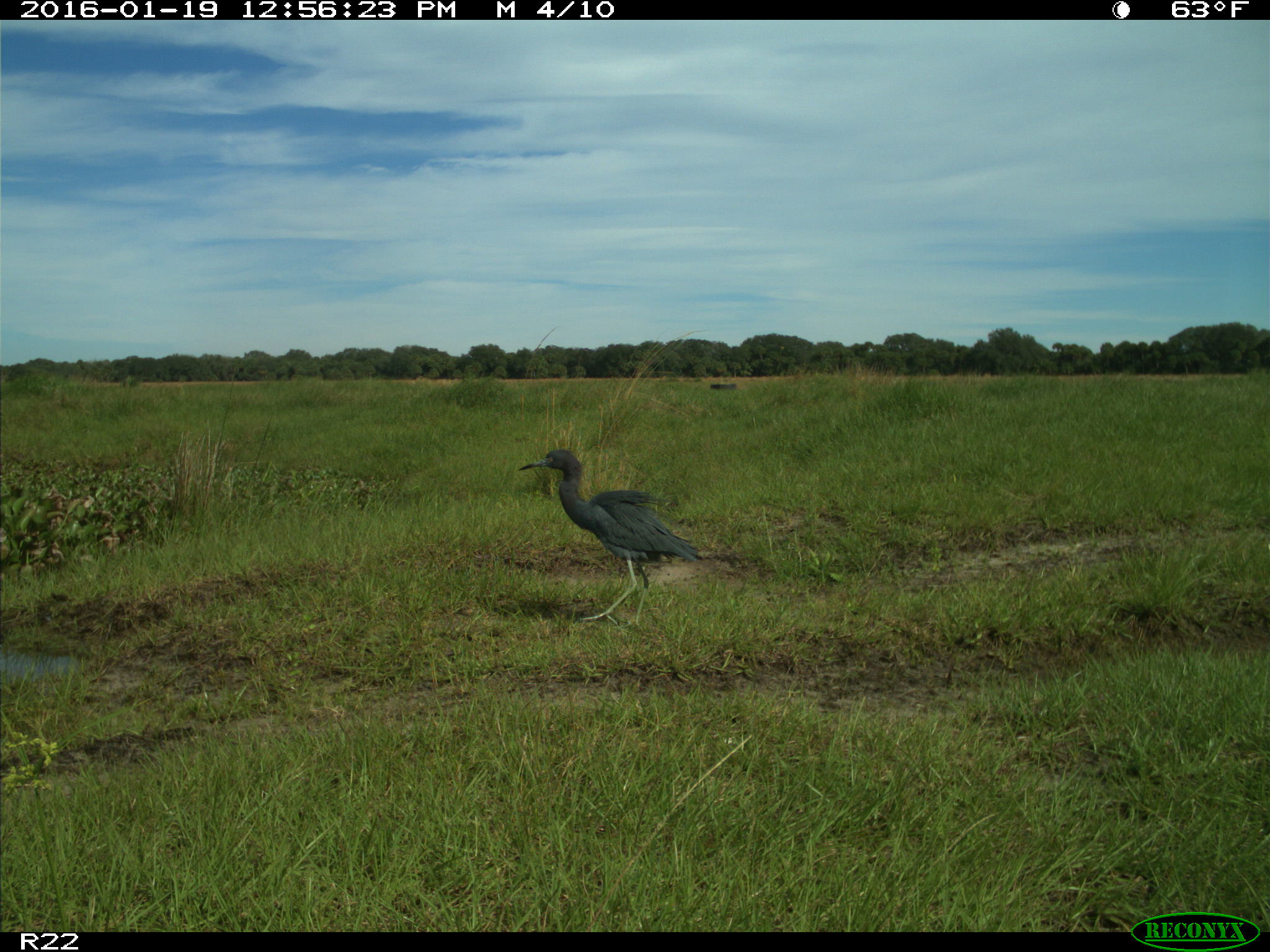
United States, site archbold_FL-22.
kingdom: Animalia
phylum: Chordata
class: Aves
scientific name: Aves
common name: birds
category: unidentified bird